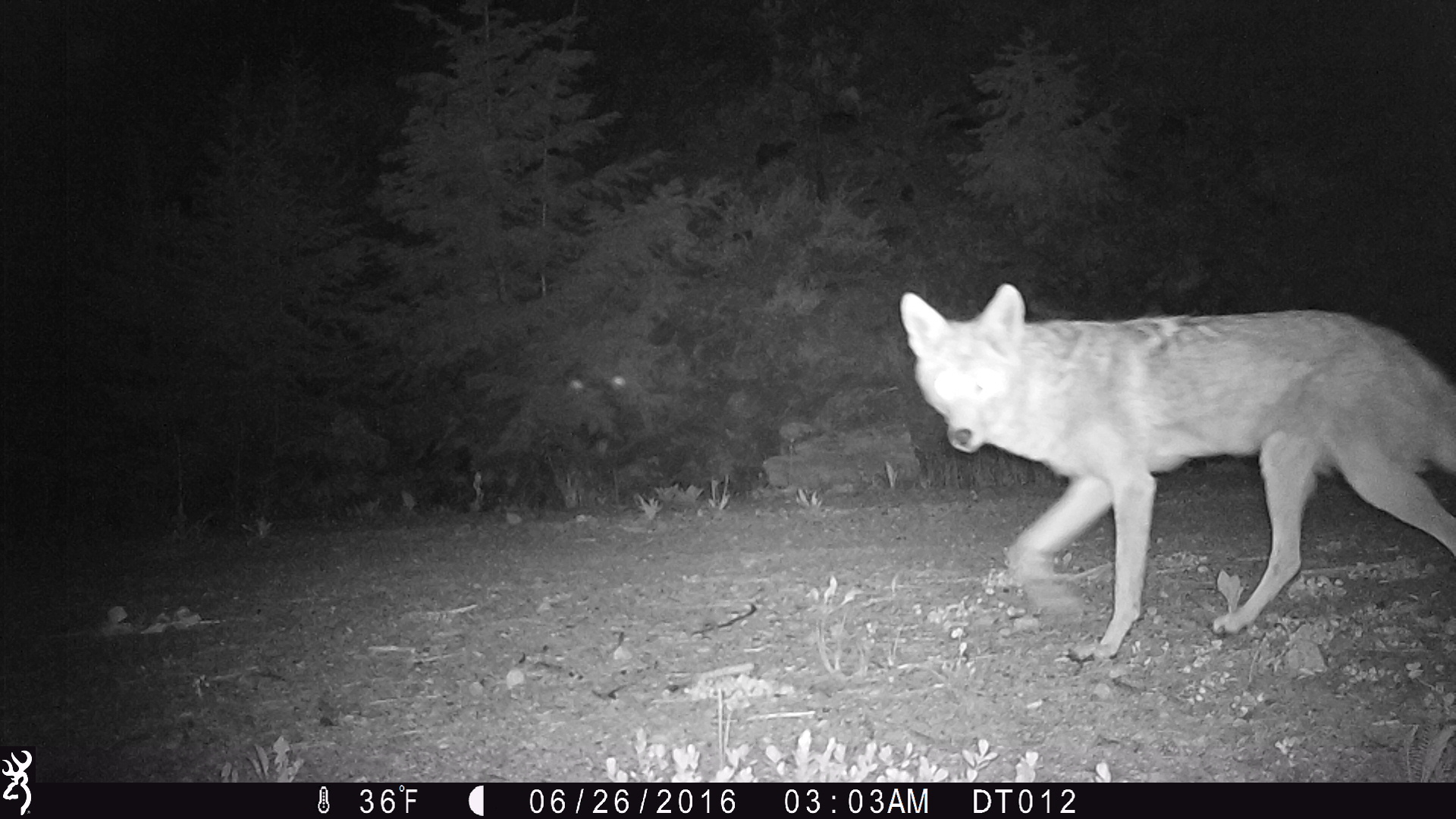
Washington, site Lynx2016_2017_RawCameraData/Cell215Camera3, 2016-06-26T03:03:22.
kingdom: Animalia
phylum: Chordata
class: Mammalia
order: Carnivora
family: Canidae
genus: Canis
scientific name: Canis latrans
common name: coyote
Canis latrans (coyote). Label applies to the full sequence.